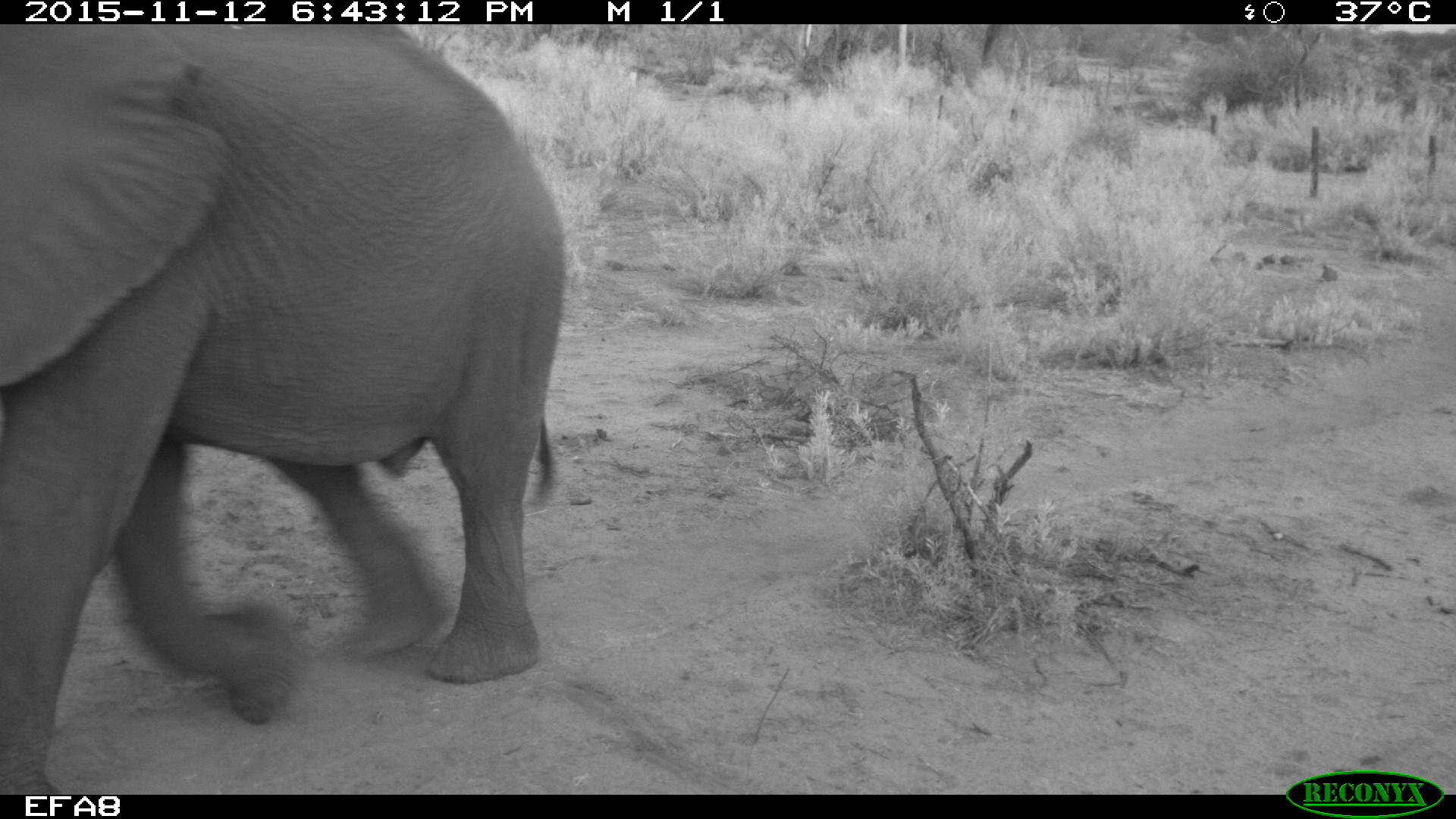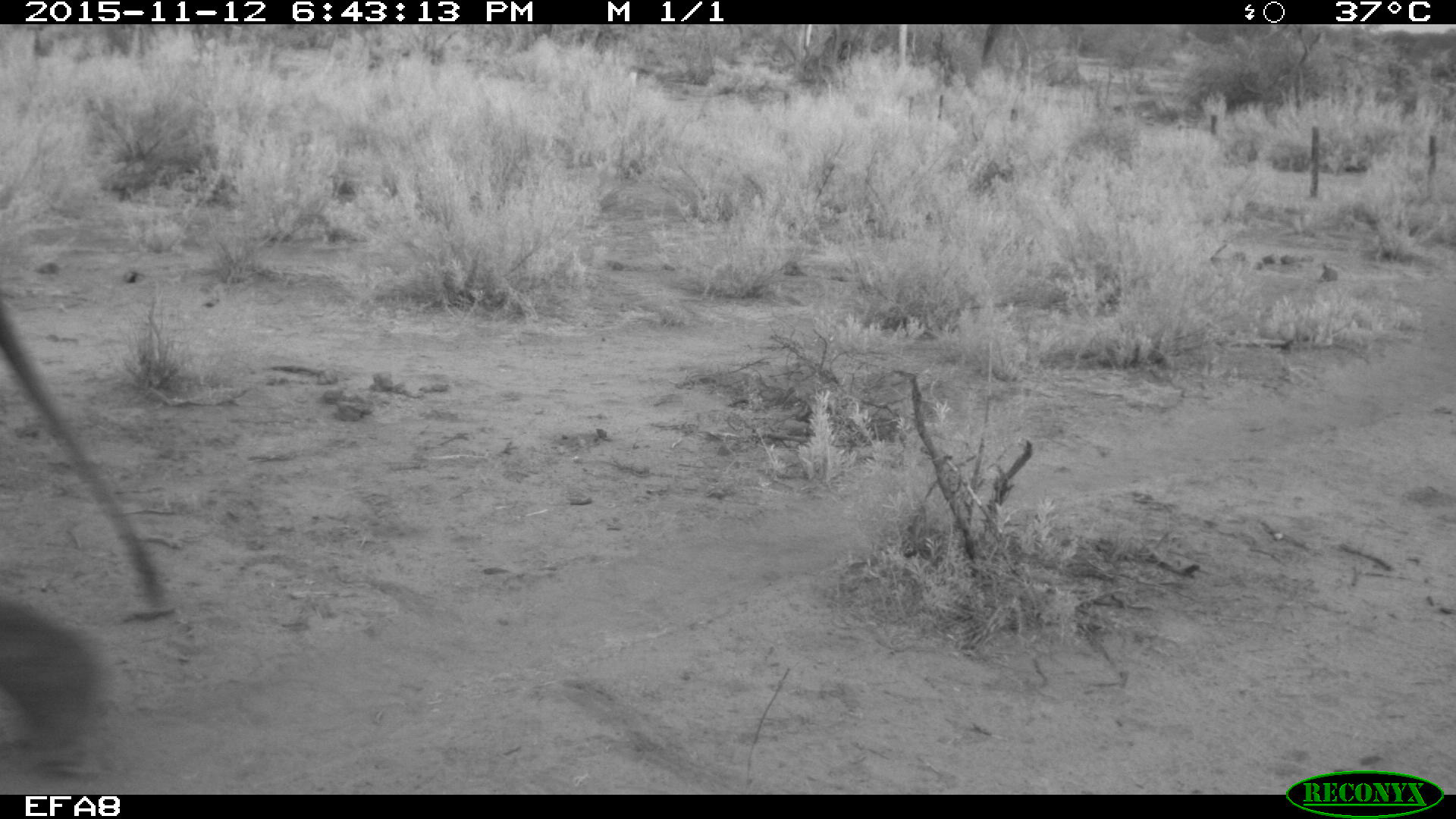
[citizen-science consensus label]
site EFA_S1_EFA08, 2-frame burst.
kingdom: Animalia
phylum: Chordata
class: Mammalia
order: Proboscidea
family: Elephantidae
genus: Loxodonta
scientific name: Loxodonta africana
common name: african bush elephant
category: elephant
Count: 1.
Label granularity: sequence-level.